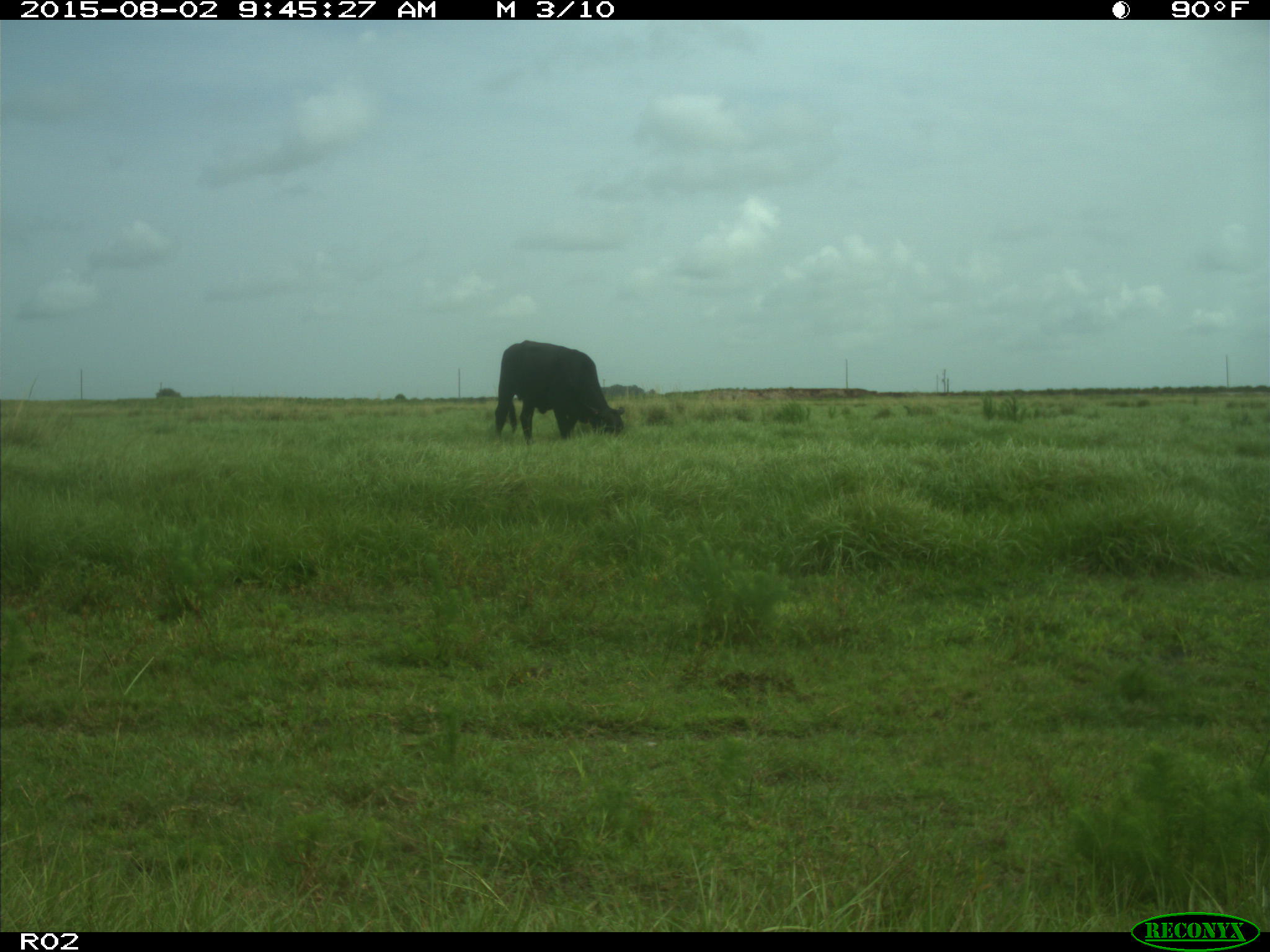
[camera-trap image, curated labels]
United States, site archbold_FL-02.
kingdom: Animalia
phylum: Chordata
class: Mammalia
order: Artiodactyla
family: Bovidae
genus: Bos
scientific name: Bos taurus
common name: domestic cow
Bos taurus (domestic cow).